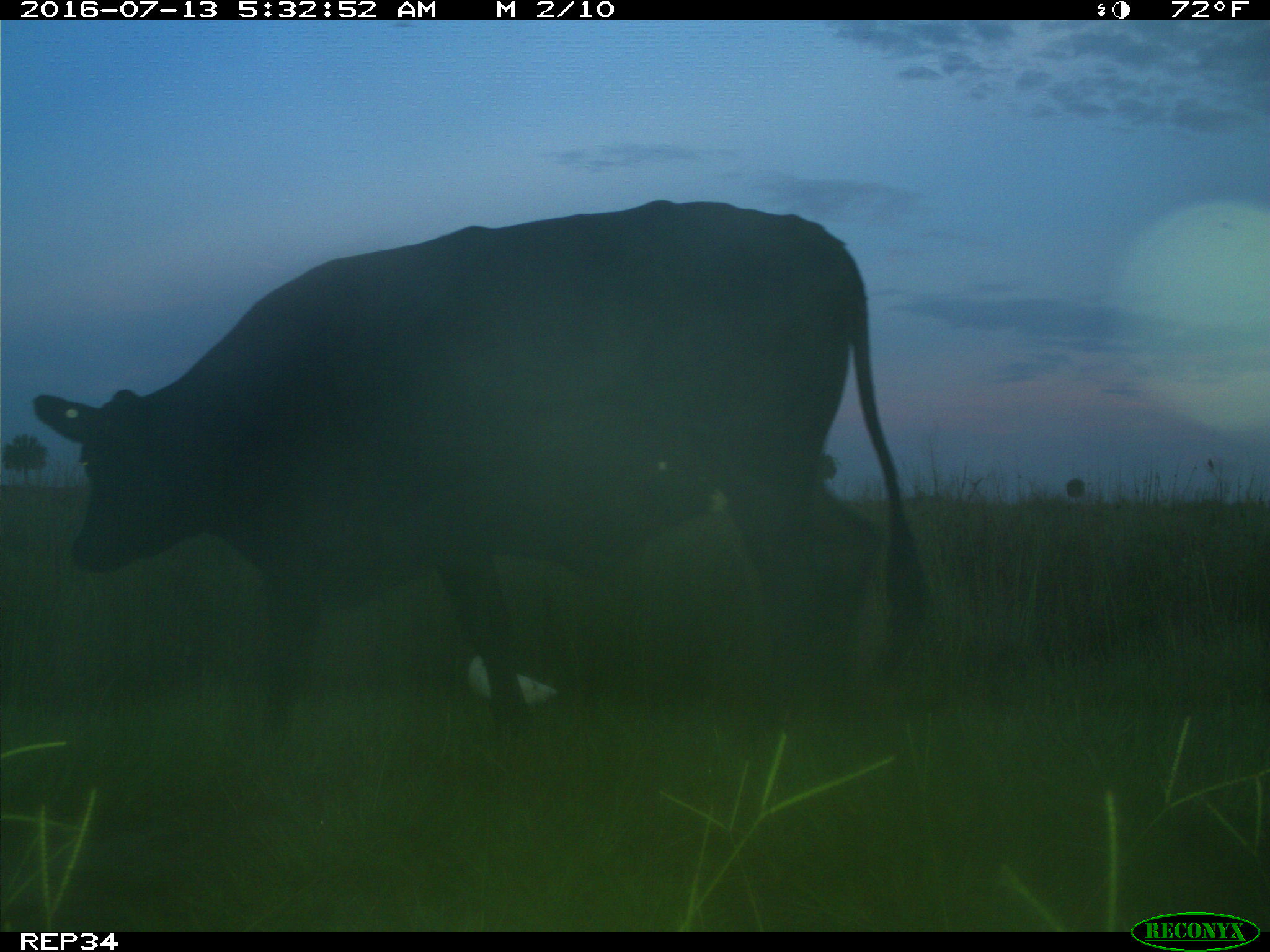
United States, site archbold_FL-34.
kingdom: Animalia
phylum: Chordata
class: Mammalia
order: Artiodactyla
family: Bovidae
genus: Bos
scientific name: Bos taurus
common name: domestic cow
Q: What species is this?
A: Bos taurus (domestic cow).